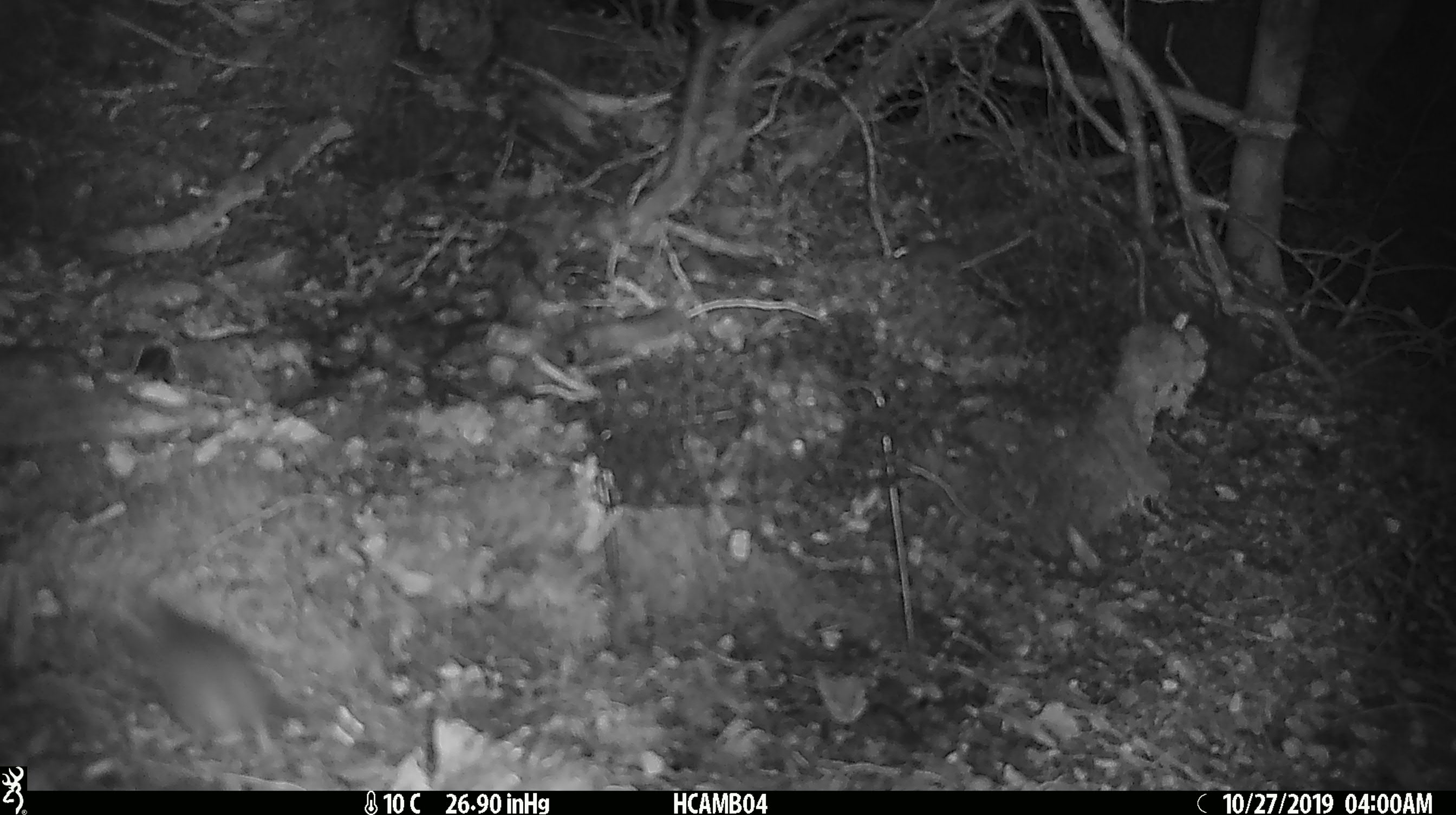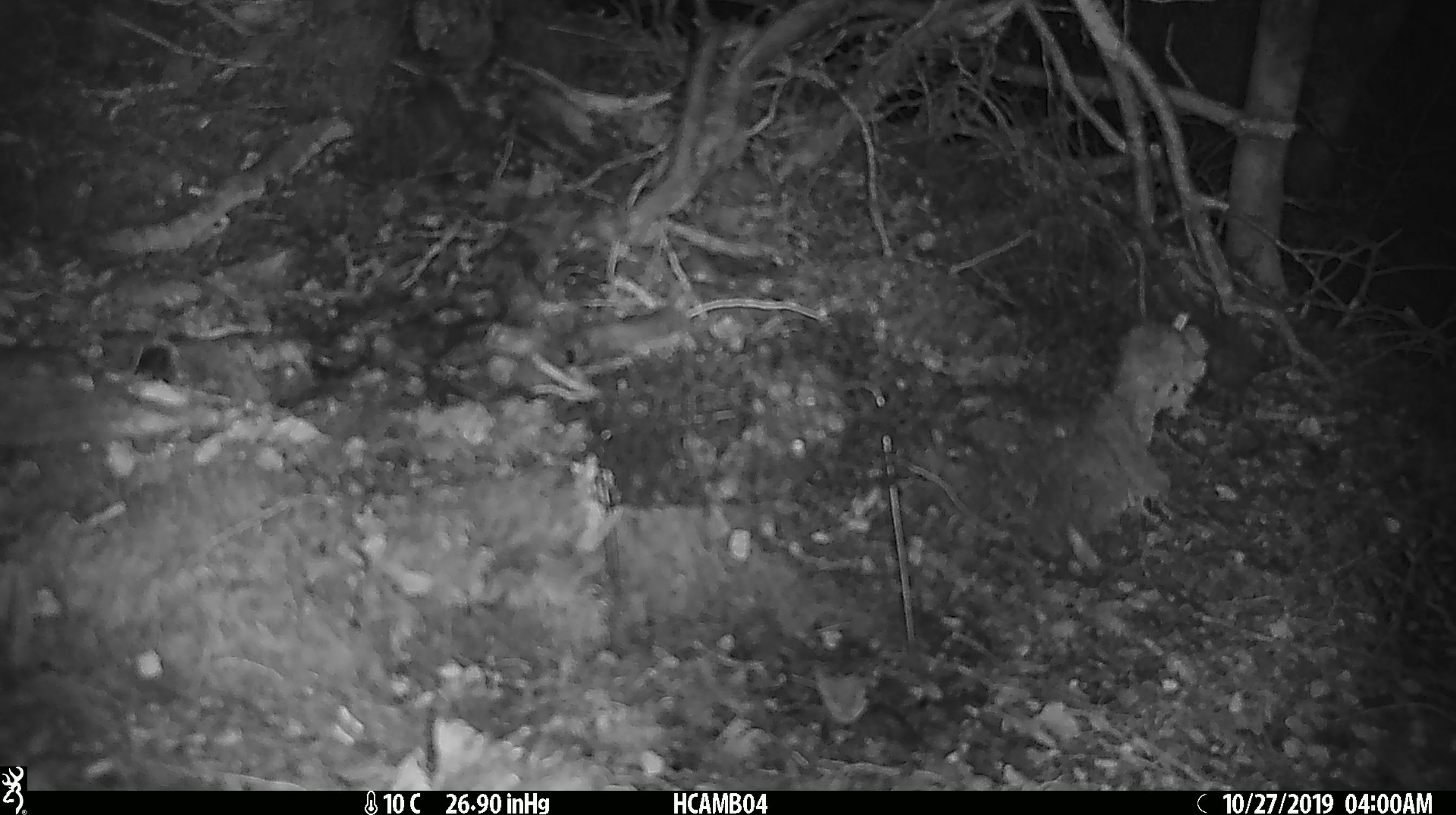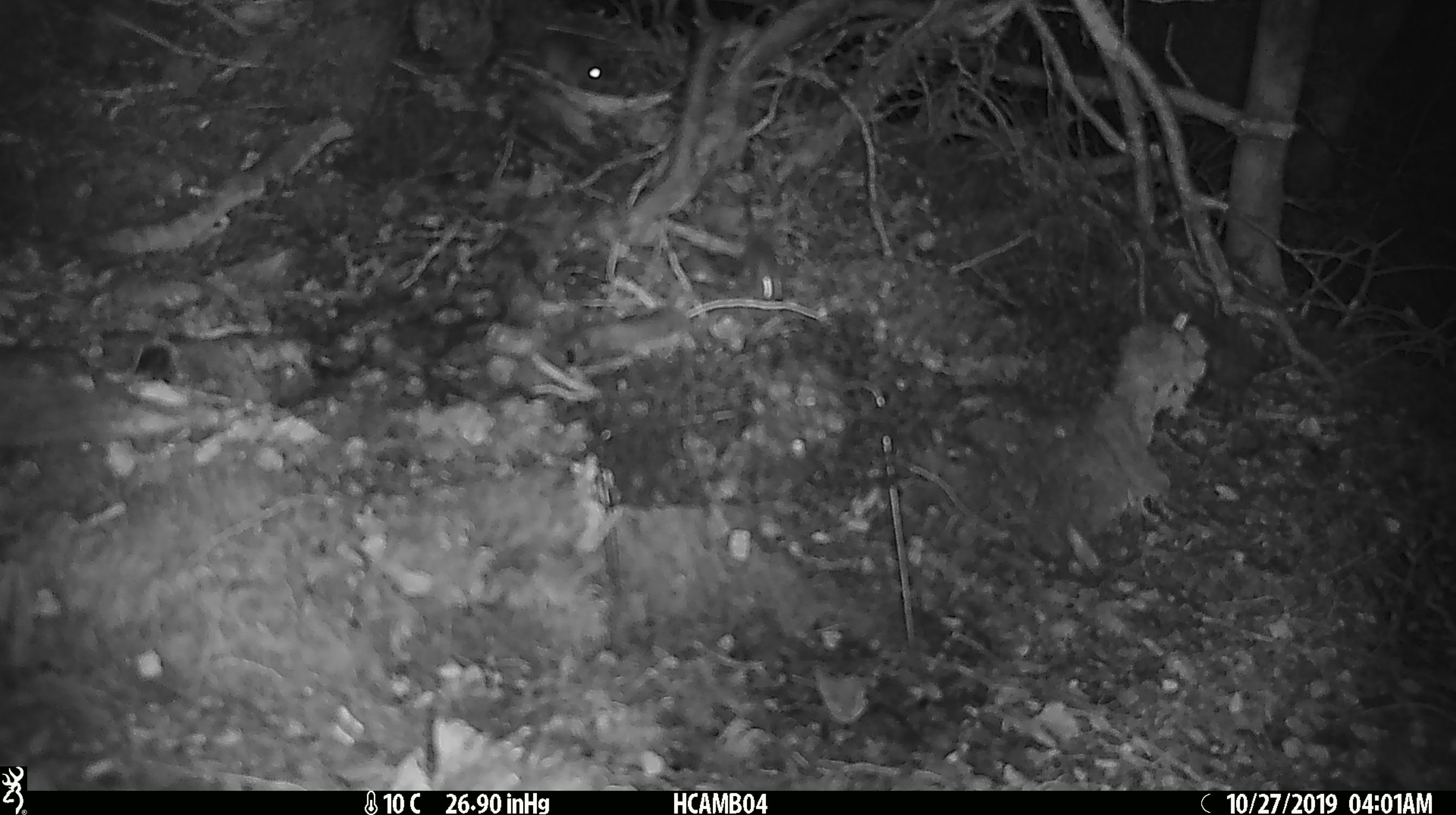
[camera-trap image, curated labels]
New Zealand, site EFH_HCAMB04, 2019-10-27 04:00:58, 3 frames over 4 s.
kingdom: Animalia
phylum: Chordata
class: Mammalia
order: Rodentia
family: Muridae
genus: Mus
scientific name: Mus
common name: mouse